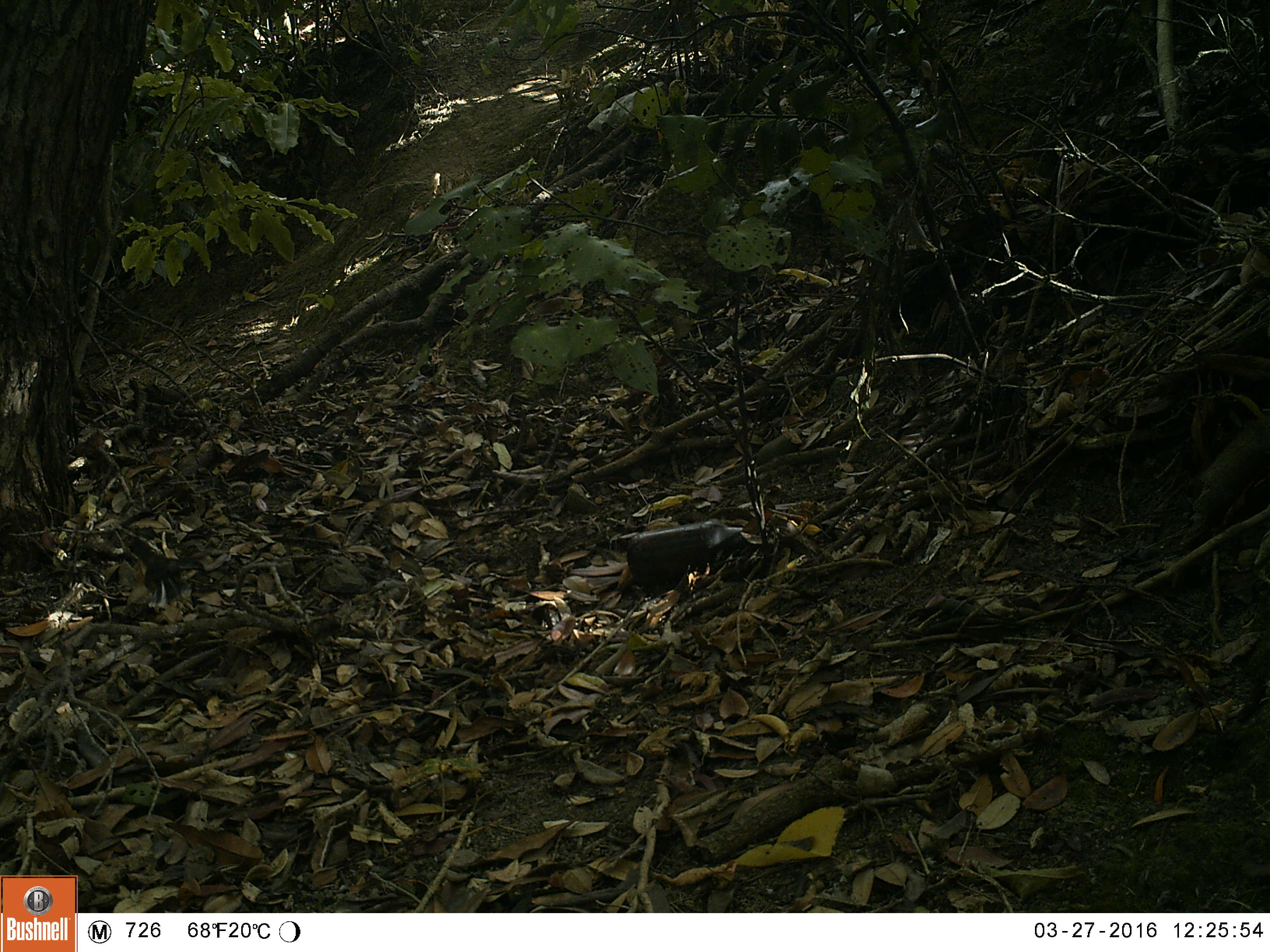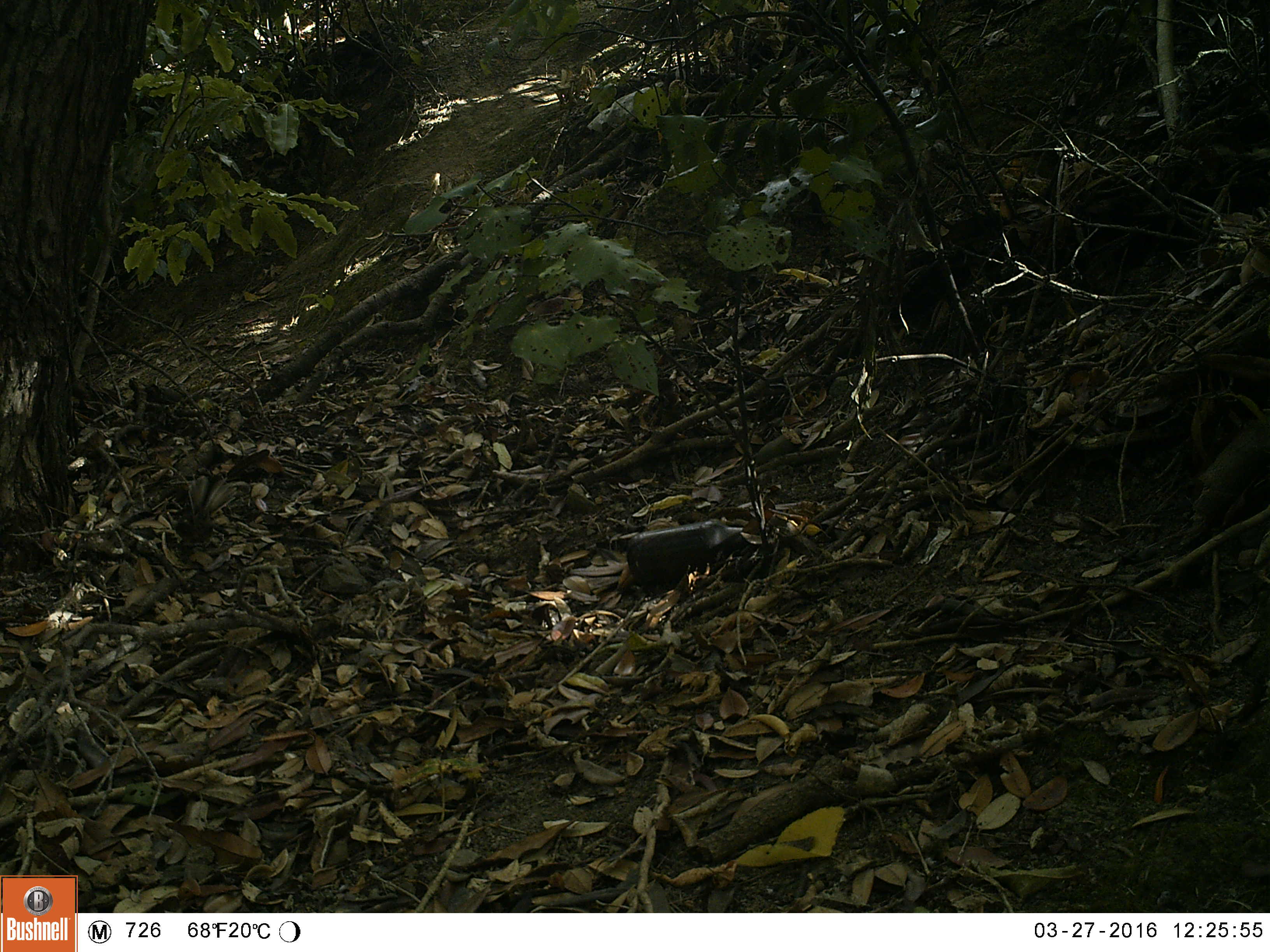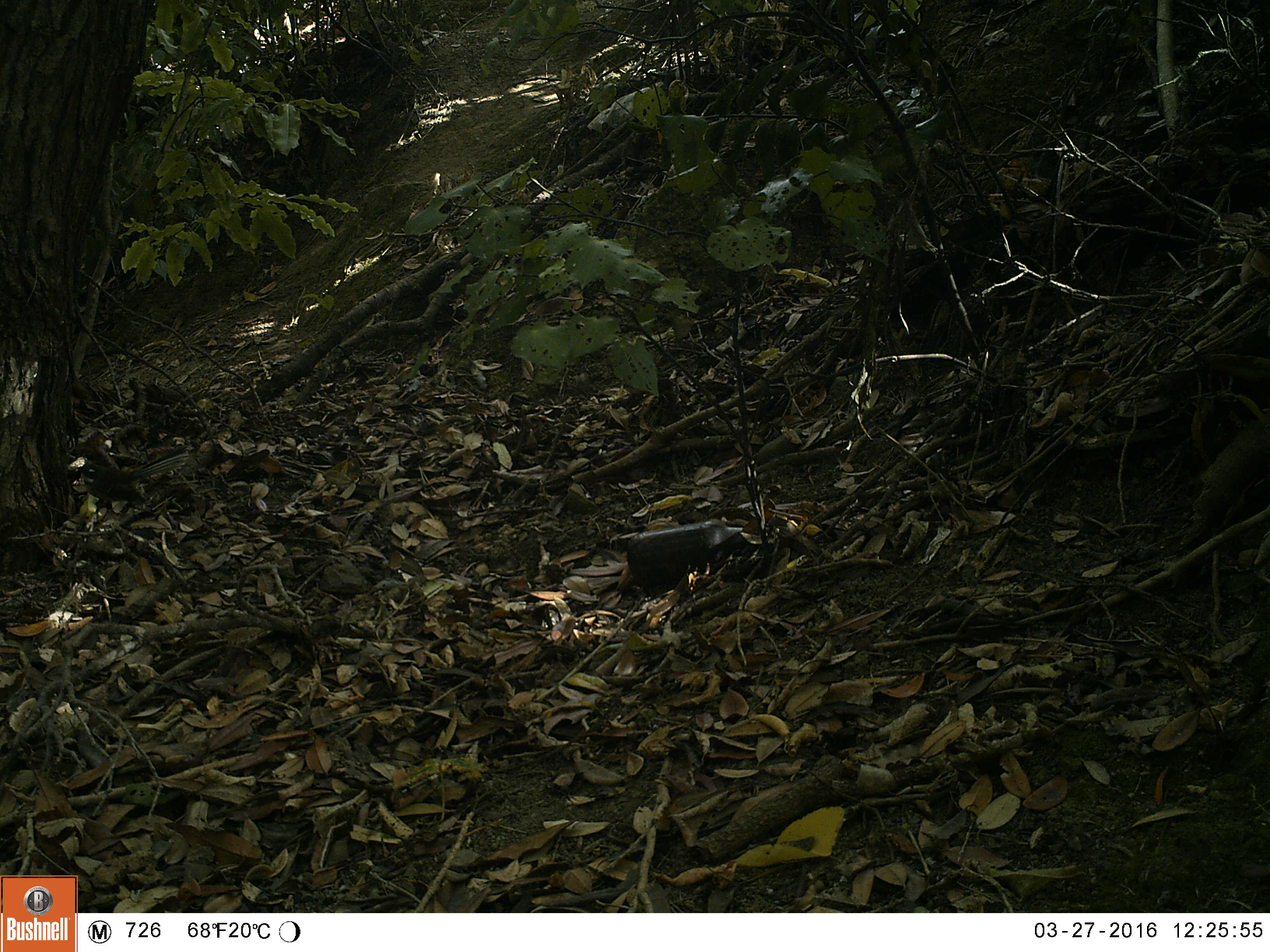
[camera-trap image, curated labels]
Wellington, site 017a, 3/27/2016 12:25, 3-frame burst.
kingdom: Animalia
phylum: Chordata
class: Aves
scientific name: Aves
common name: bird